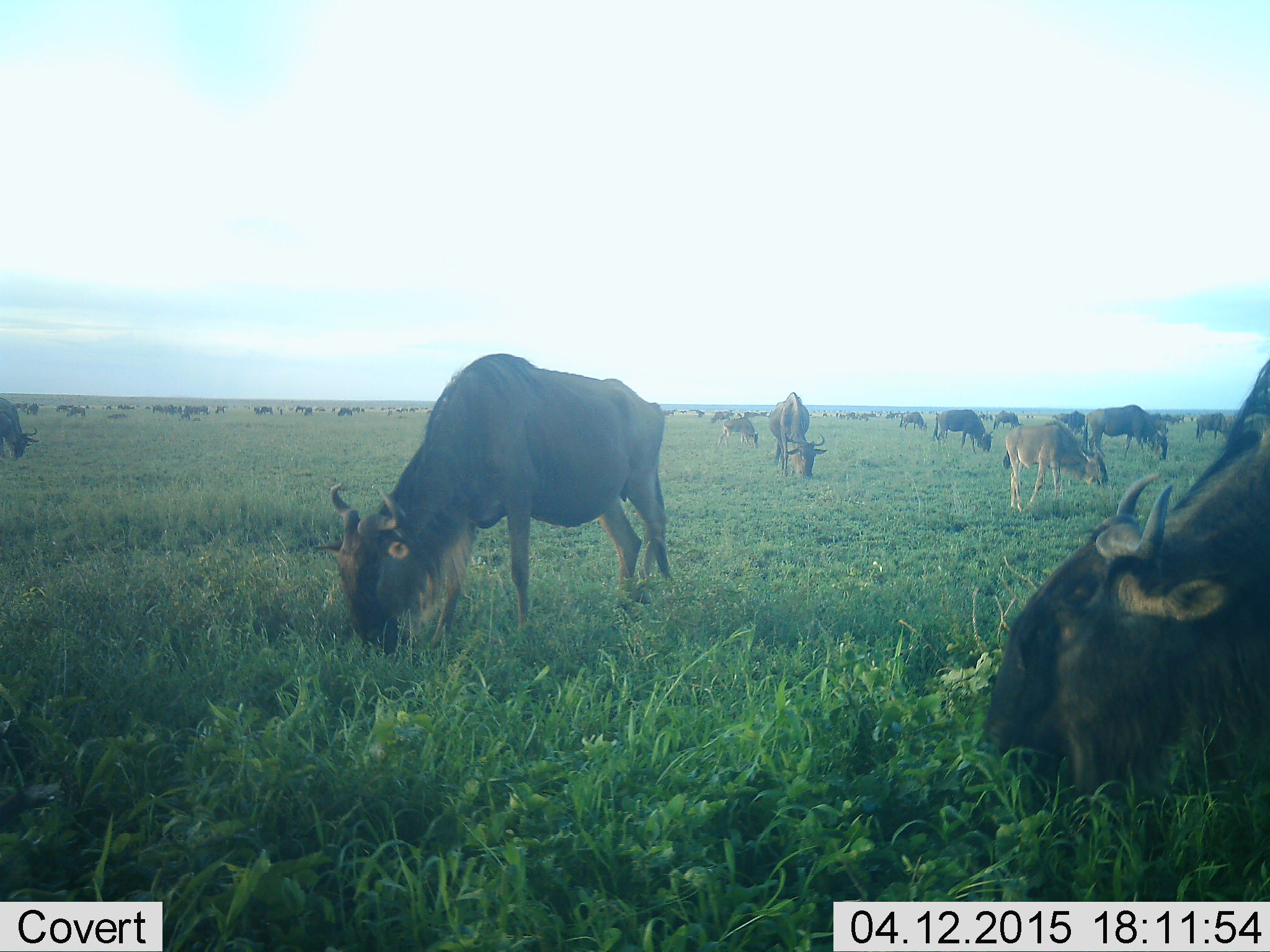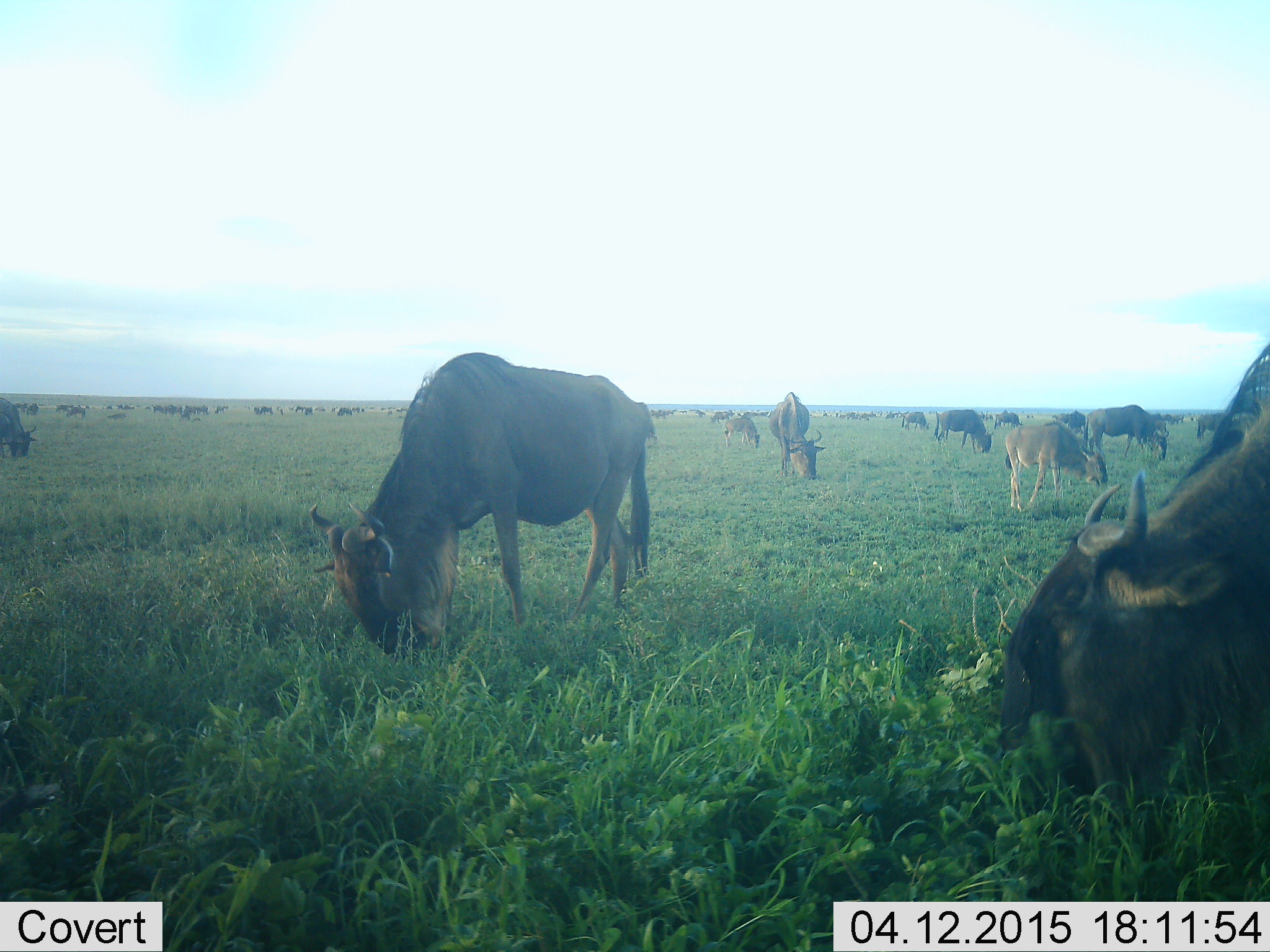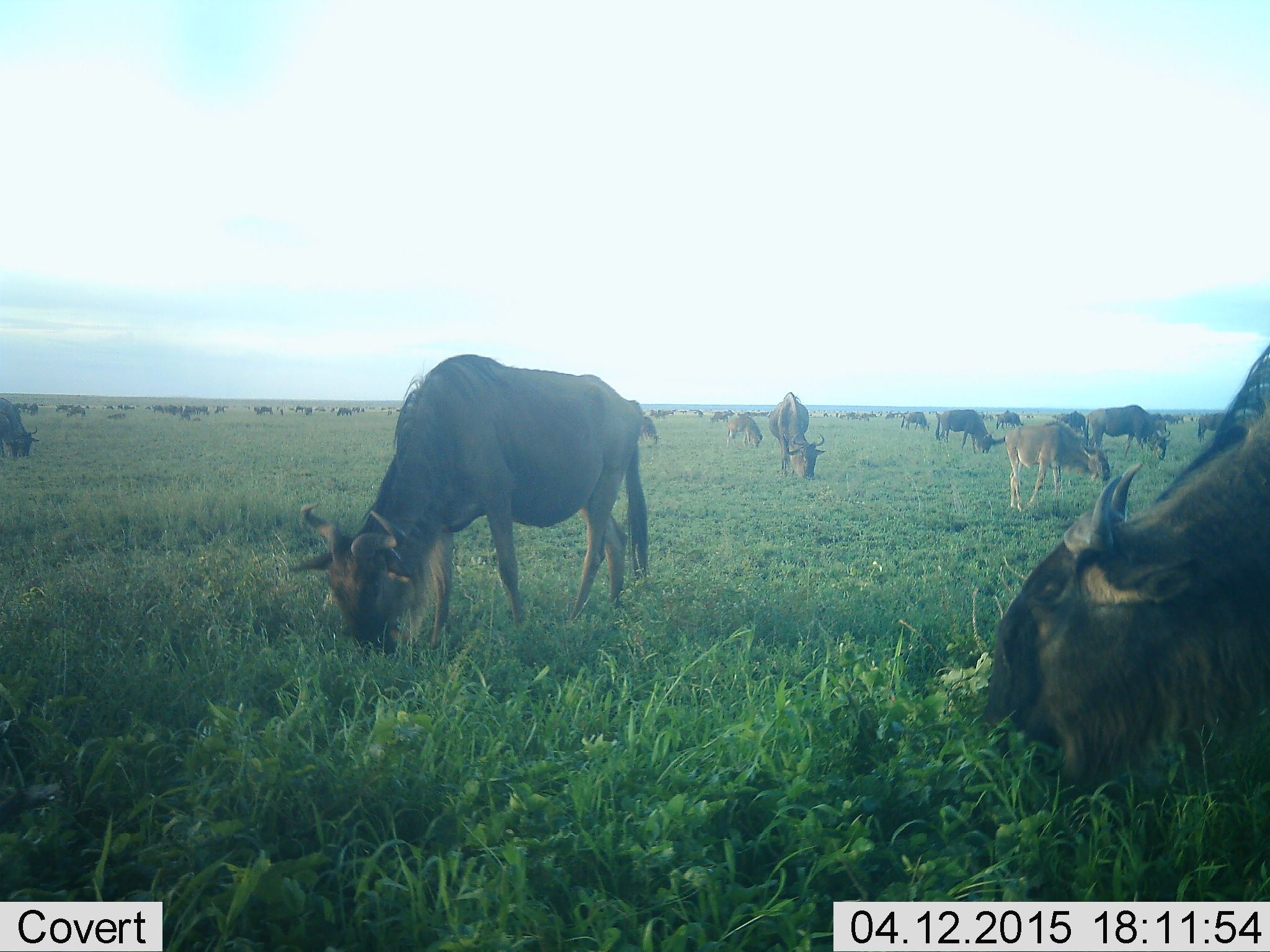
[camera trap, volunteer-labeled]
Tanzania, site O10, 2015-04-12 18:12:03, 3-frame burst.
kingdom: Animalia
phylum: Chordata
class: Mammalia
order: Artiodactyla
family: Bovidae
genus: Connochaetes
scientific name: Connochaetes taurinus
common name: blue wildebeest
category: wildebeest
Wildebeest (blue wildebeest) (Connochaetes taurinus), count 51+. Behavior (volunteer vote fractions): standing 73%, resting 18%, moving 27%, interacting 0%. Young present (vote fraction): 9%. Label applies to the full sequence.